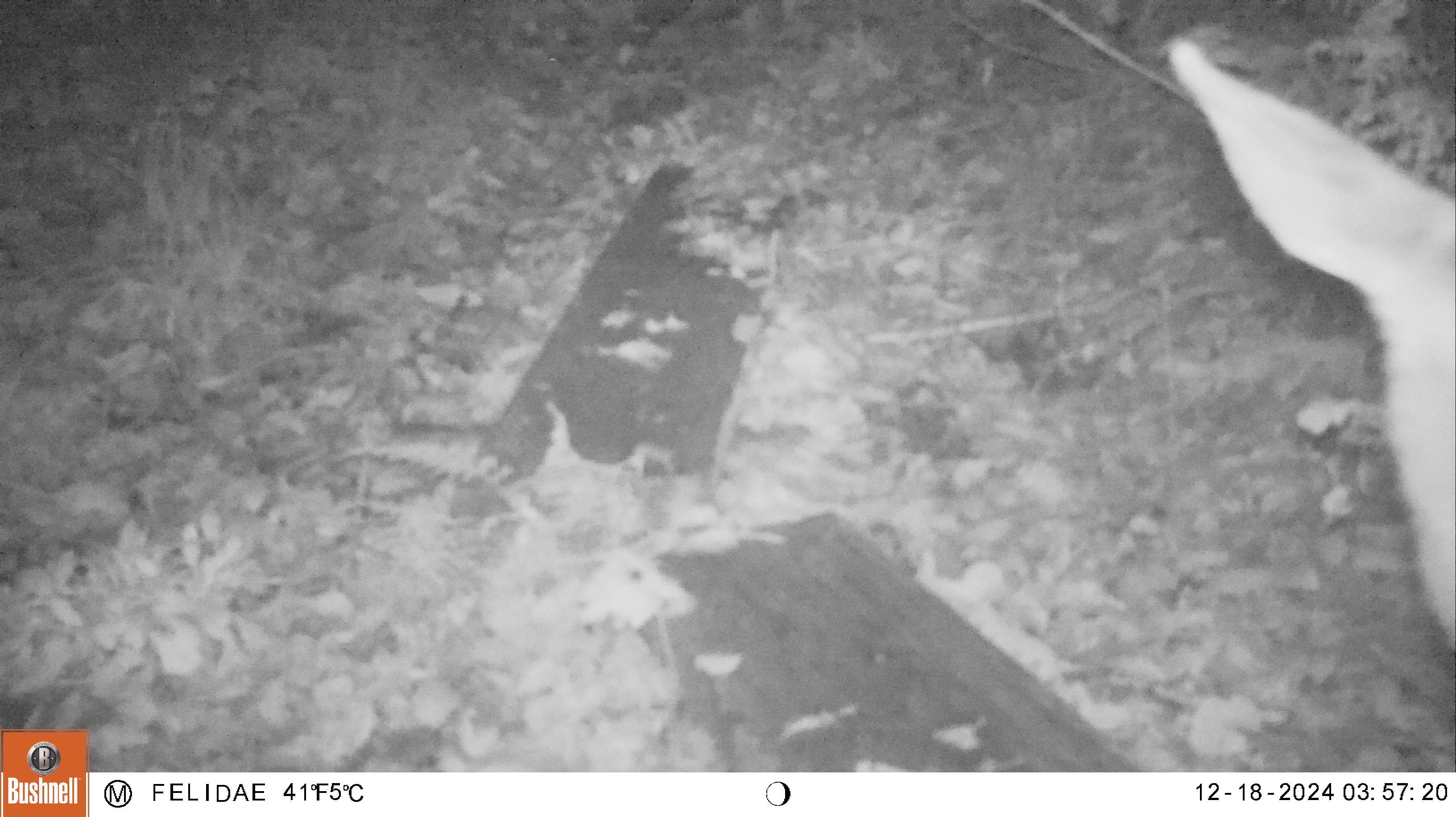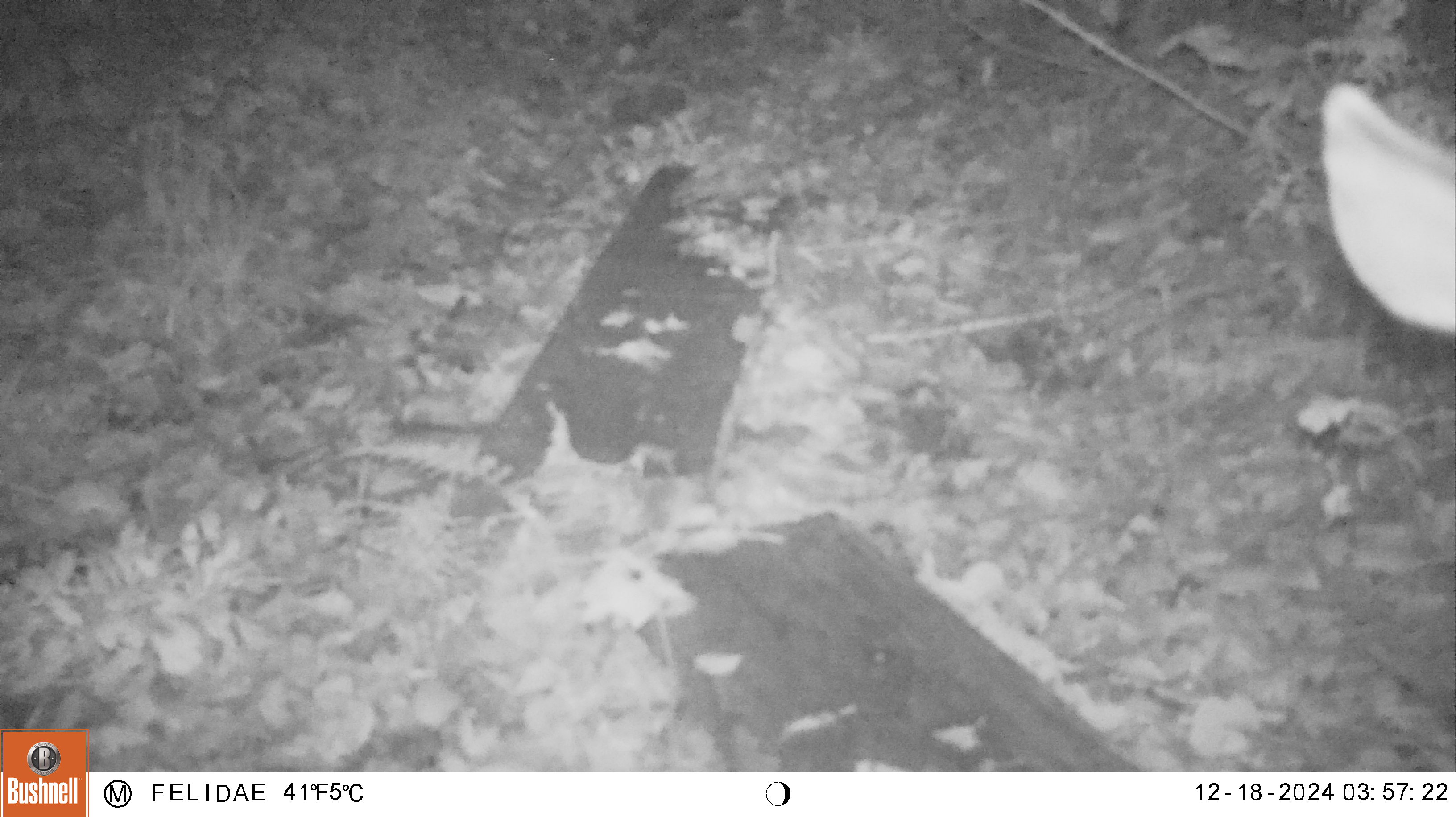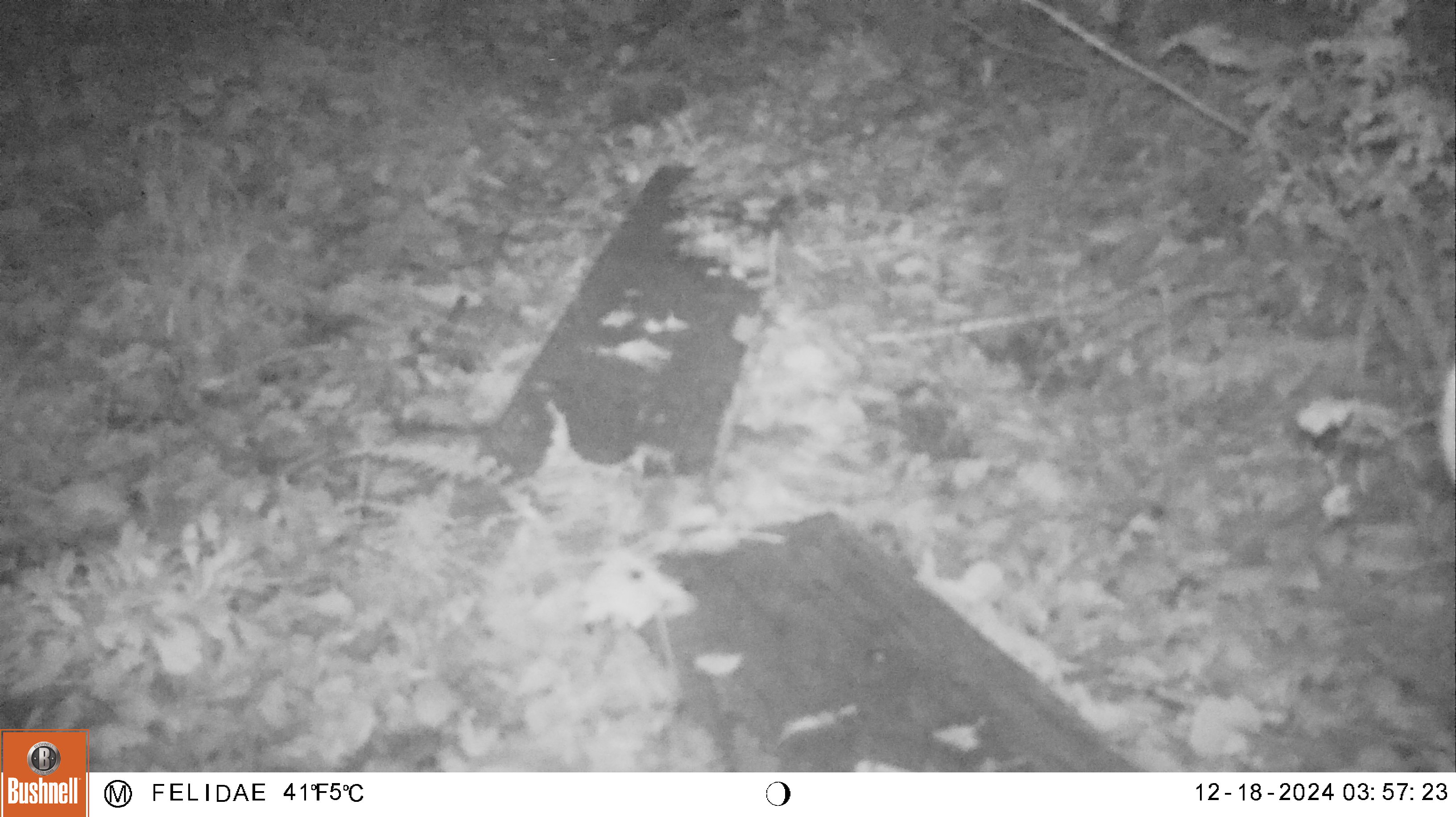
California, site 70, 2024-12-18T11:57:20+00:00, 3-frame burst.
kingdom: Animalia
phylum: Chordata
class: Mammalia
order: Artiodactyla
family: Cervidae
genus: Odocoileus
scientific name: Odocoileus hemionus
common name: mule deer